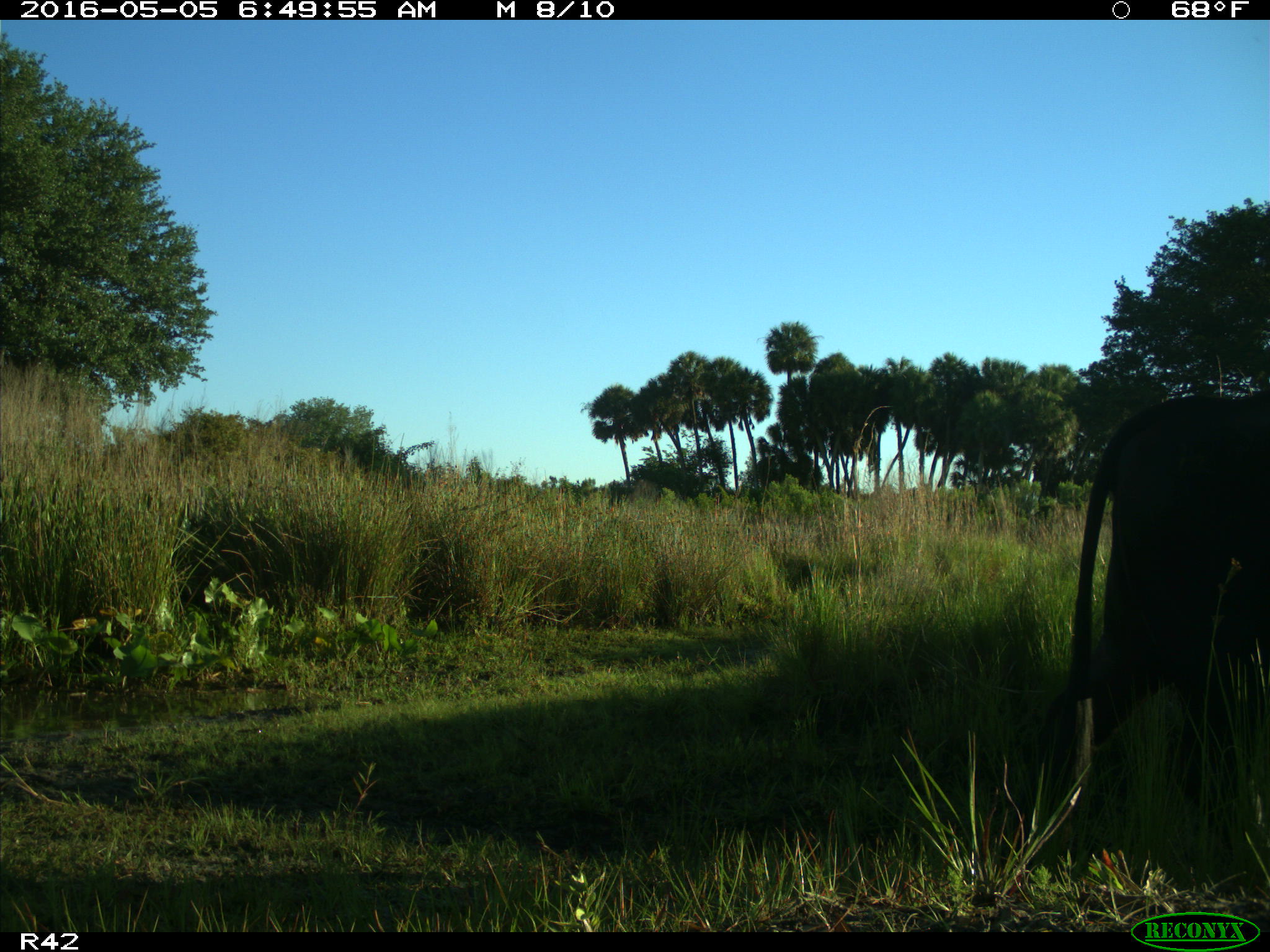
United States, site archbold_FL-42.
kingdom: Animalia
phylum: Chordata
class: Mammalia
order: Artiodactyla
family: Bovidae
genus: Bos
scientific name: Bos taurus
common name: domestic cow